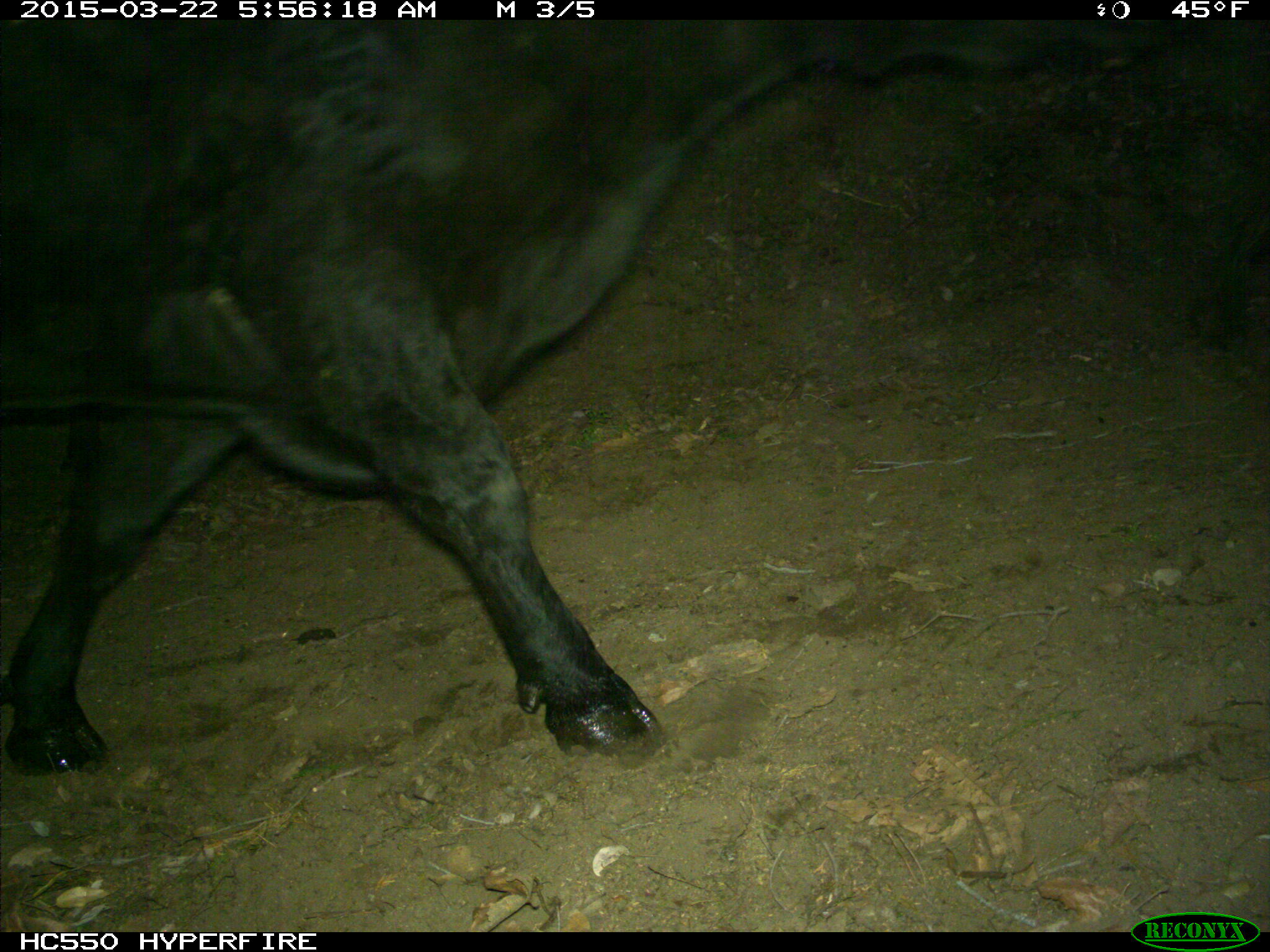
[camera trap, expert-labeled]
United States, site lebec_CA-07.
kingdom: Animalia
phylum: Chordata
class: Mammalia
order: Artiodactyla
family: Bovidae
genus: Bos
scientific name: Bos taurus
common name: domestic cow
Bos taurus (domestic cow).